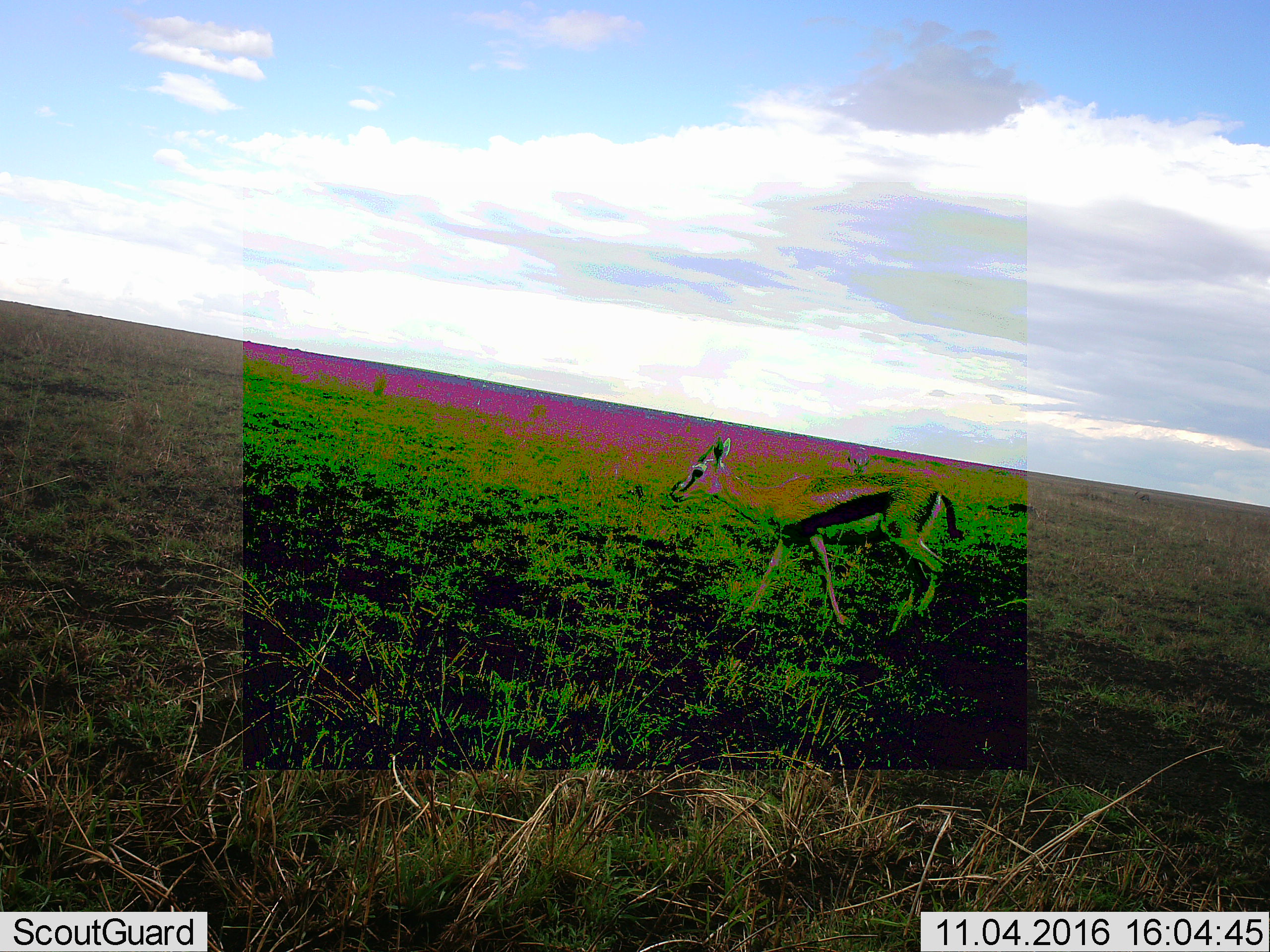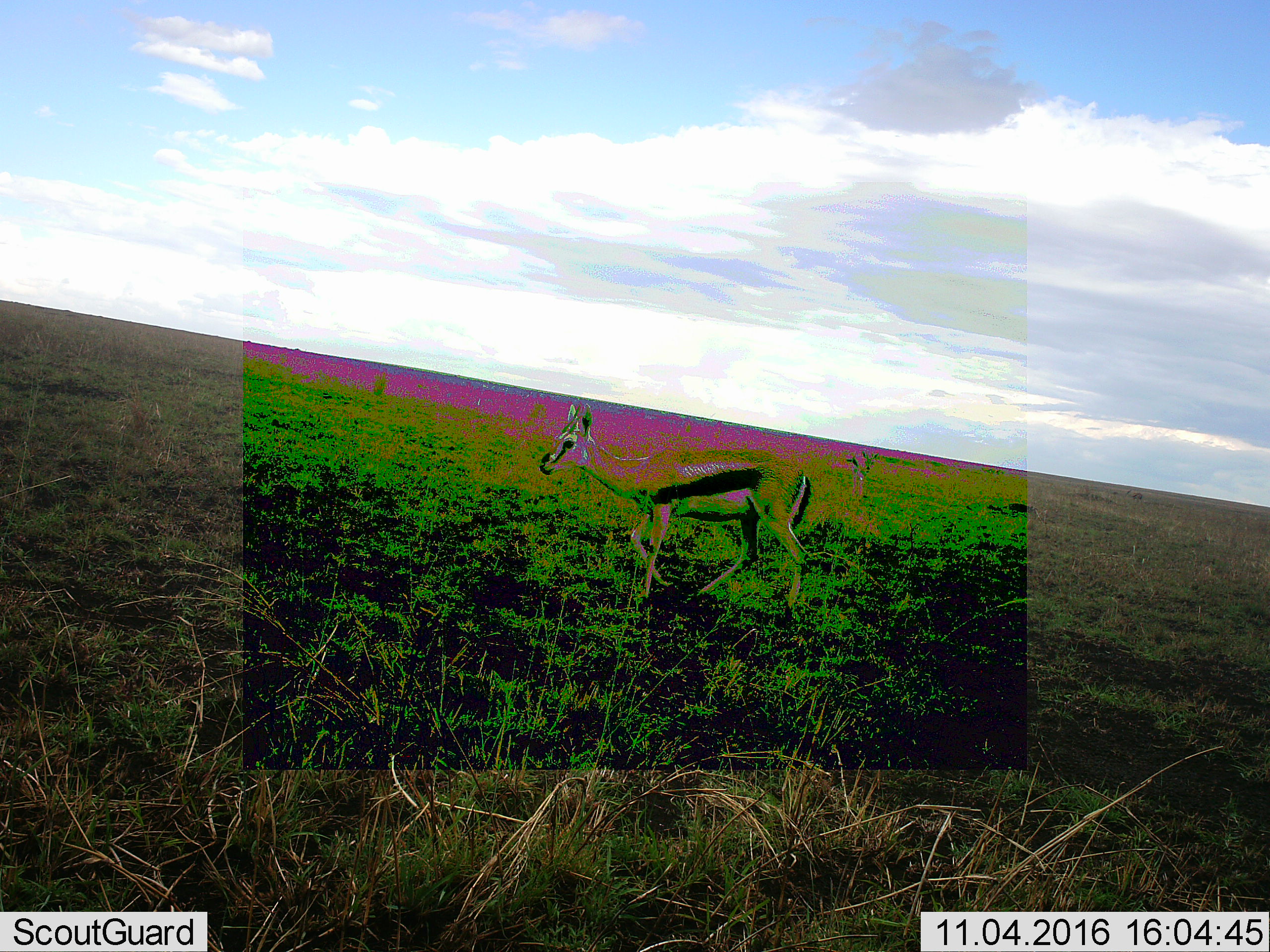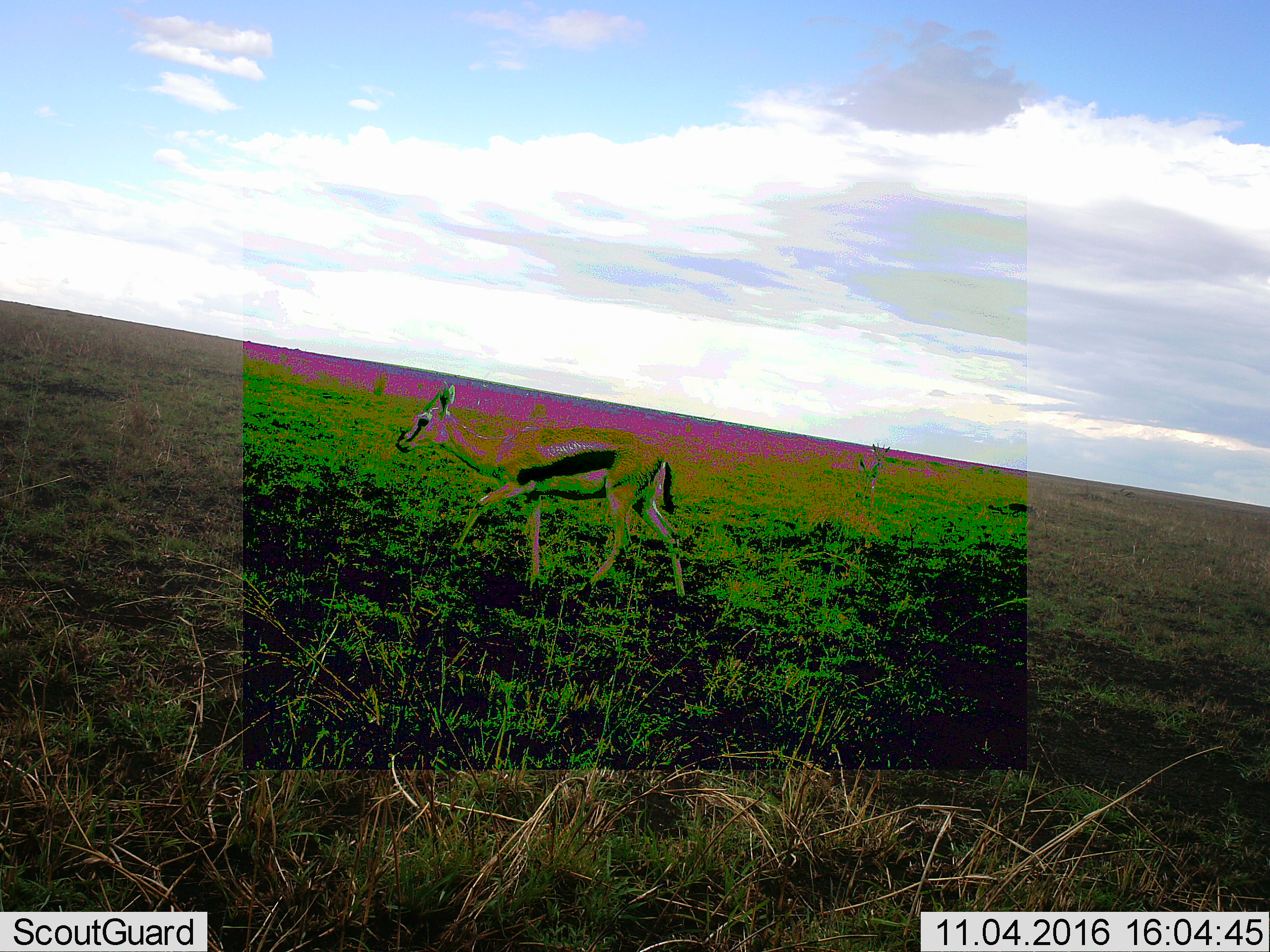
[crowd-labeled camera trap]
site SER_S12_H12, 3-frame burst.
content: unidentified animal